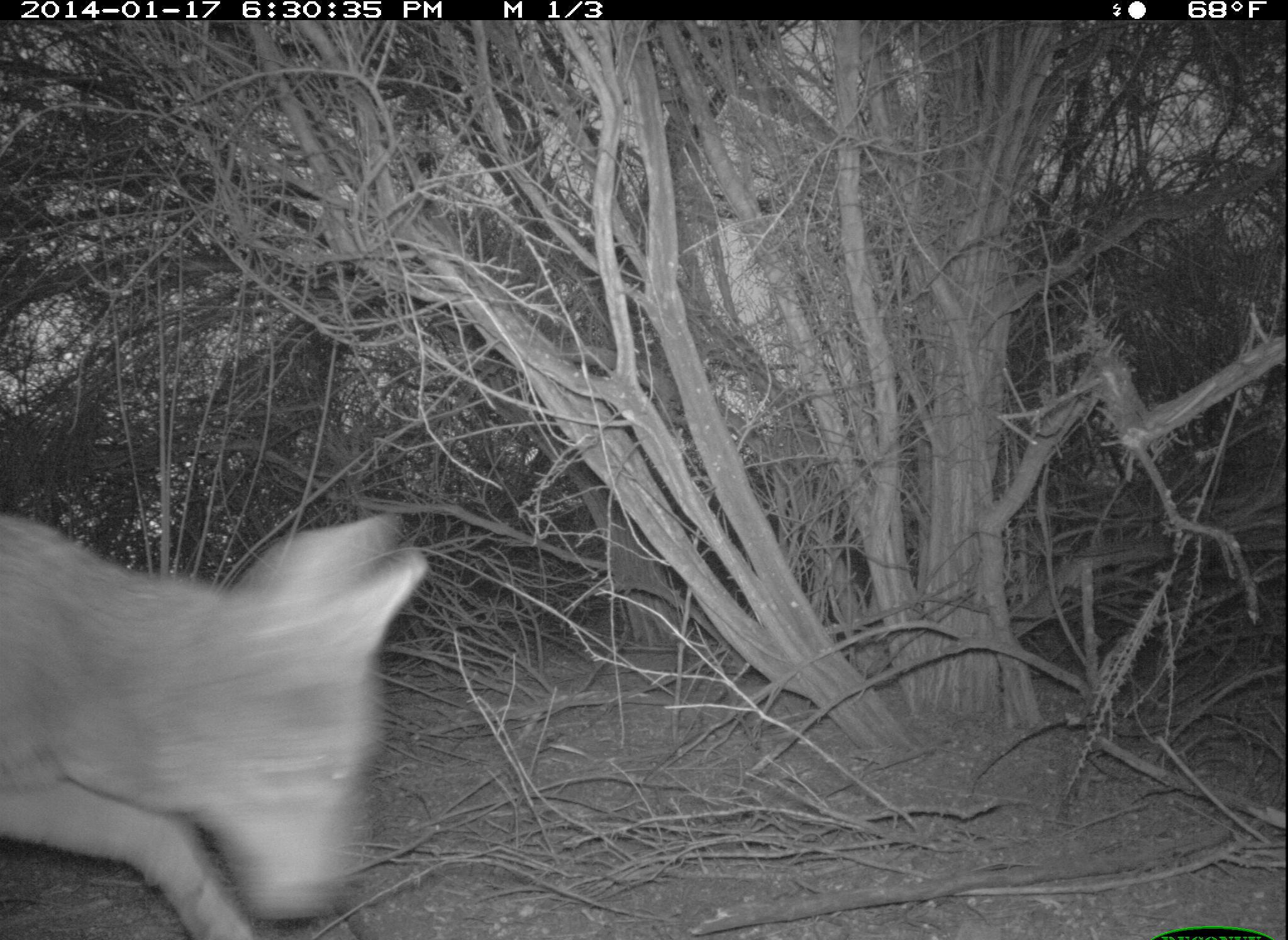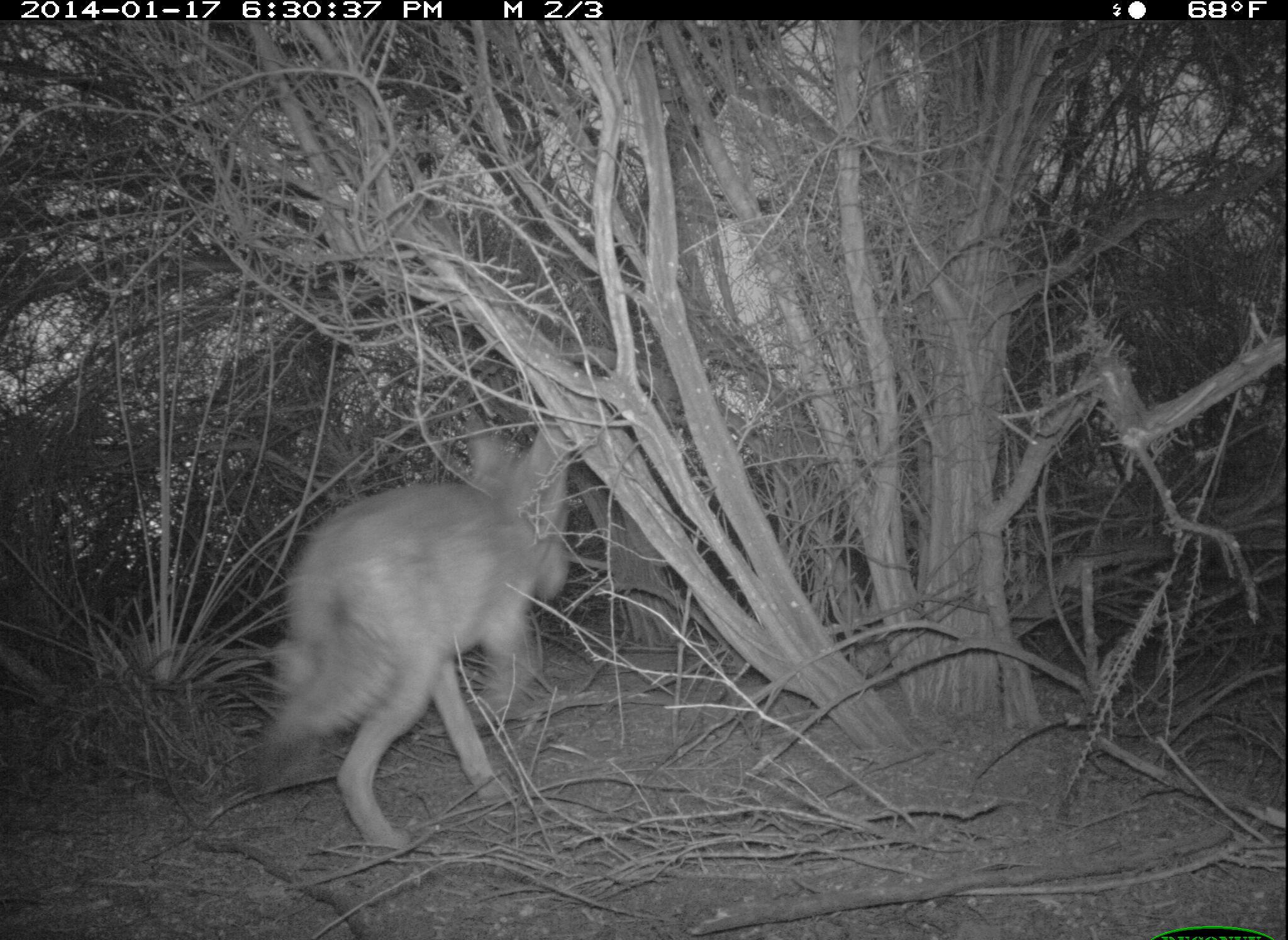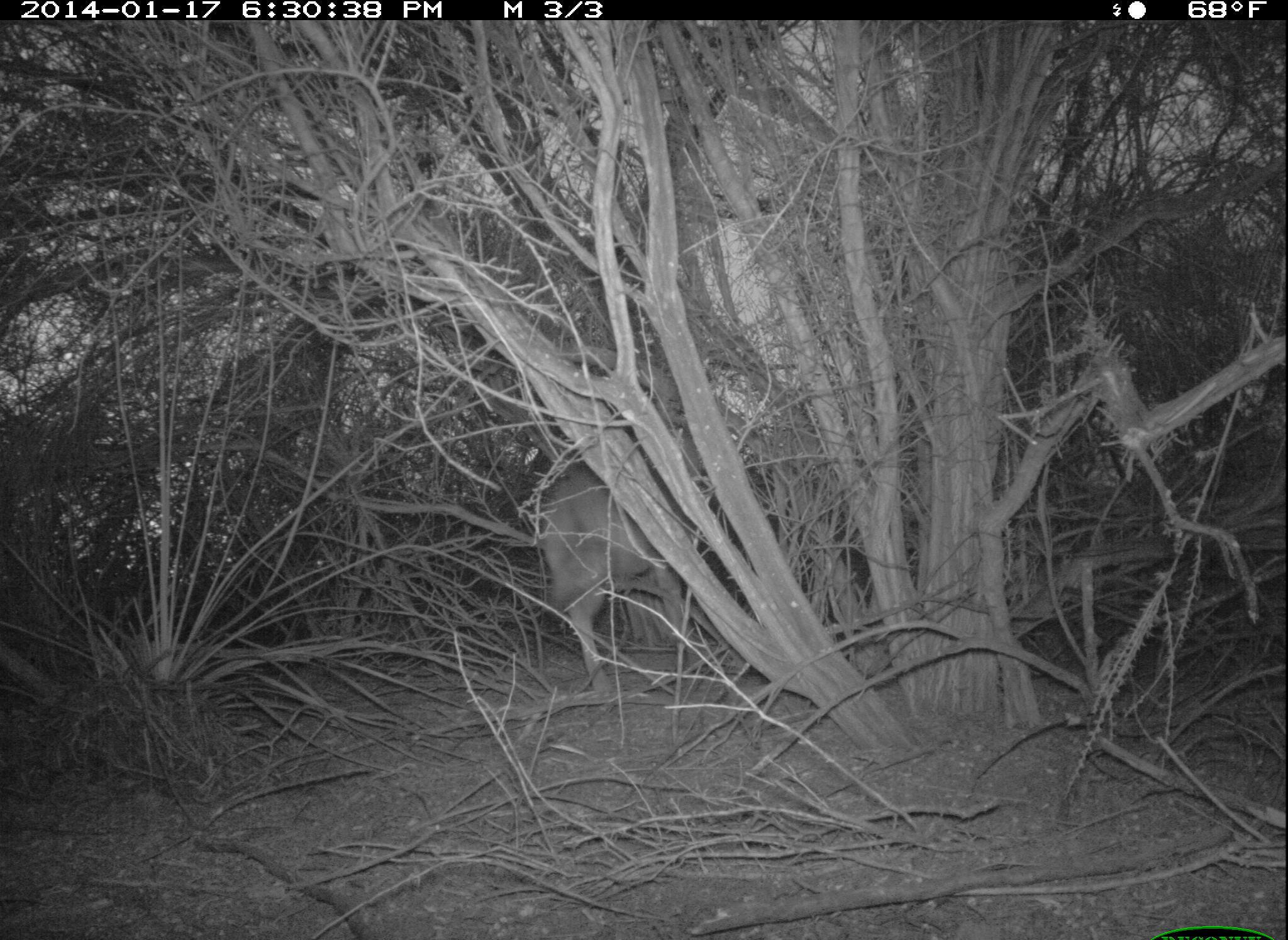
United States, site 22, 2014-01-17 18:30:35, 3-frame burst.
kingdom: Animalia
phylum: Chordata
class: Mammalia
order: Carnivora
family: Canidae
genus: Canis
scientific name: Canis latrans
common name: coyote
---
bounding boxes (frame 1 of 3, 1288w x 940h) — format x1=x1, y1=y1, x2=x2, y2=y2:
coyote: x1=0, y1=511, x2=430, y2=940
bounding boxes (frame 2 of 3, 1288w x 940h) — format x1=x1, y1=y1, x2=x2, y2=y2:
coyote: x1=249, y1=410, x2=574, y2=856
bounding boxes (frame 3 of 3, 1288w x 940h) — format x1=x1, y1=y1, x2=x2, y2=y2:
coyote: x1=540, y1=434, x2=712, y2=714